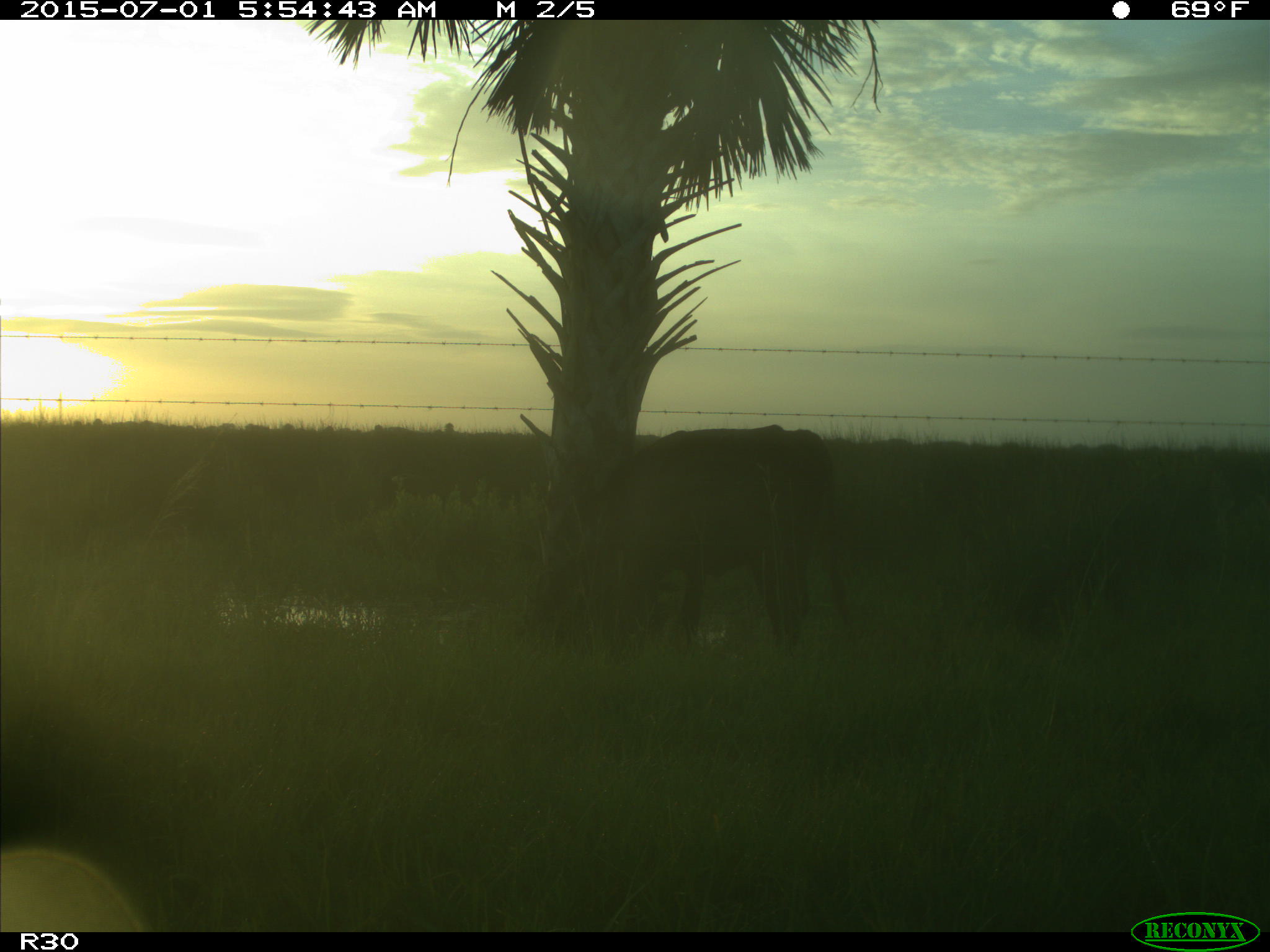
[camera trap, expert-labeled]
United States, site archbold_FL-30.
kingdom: Animalia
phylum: Chordata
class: Mammalia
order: Artiodactyla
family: Bovidae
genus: Bos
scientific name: Bos taurus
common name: domestic cow